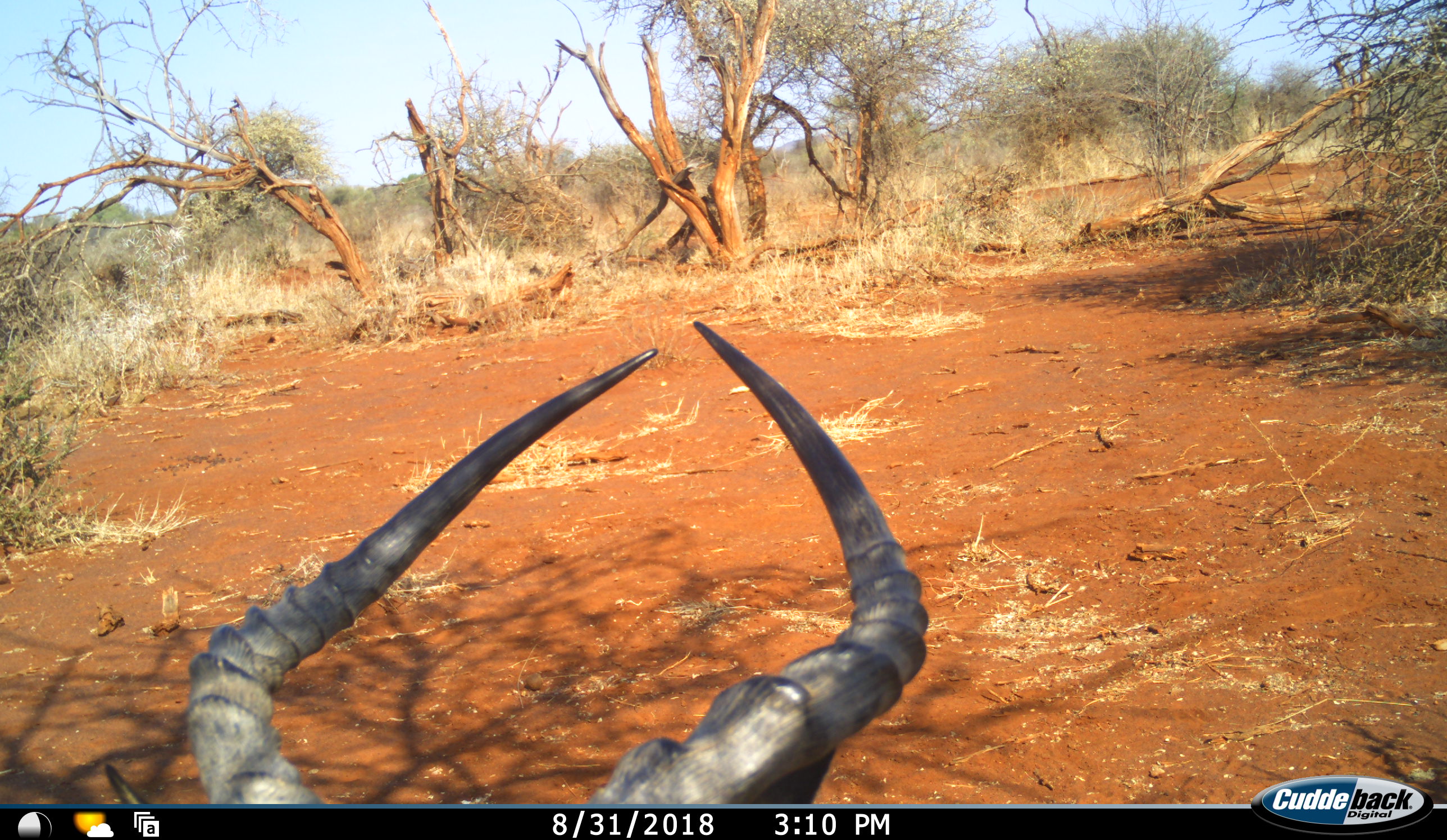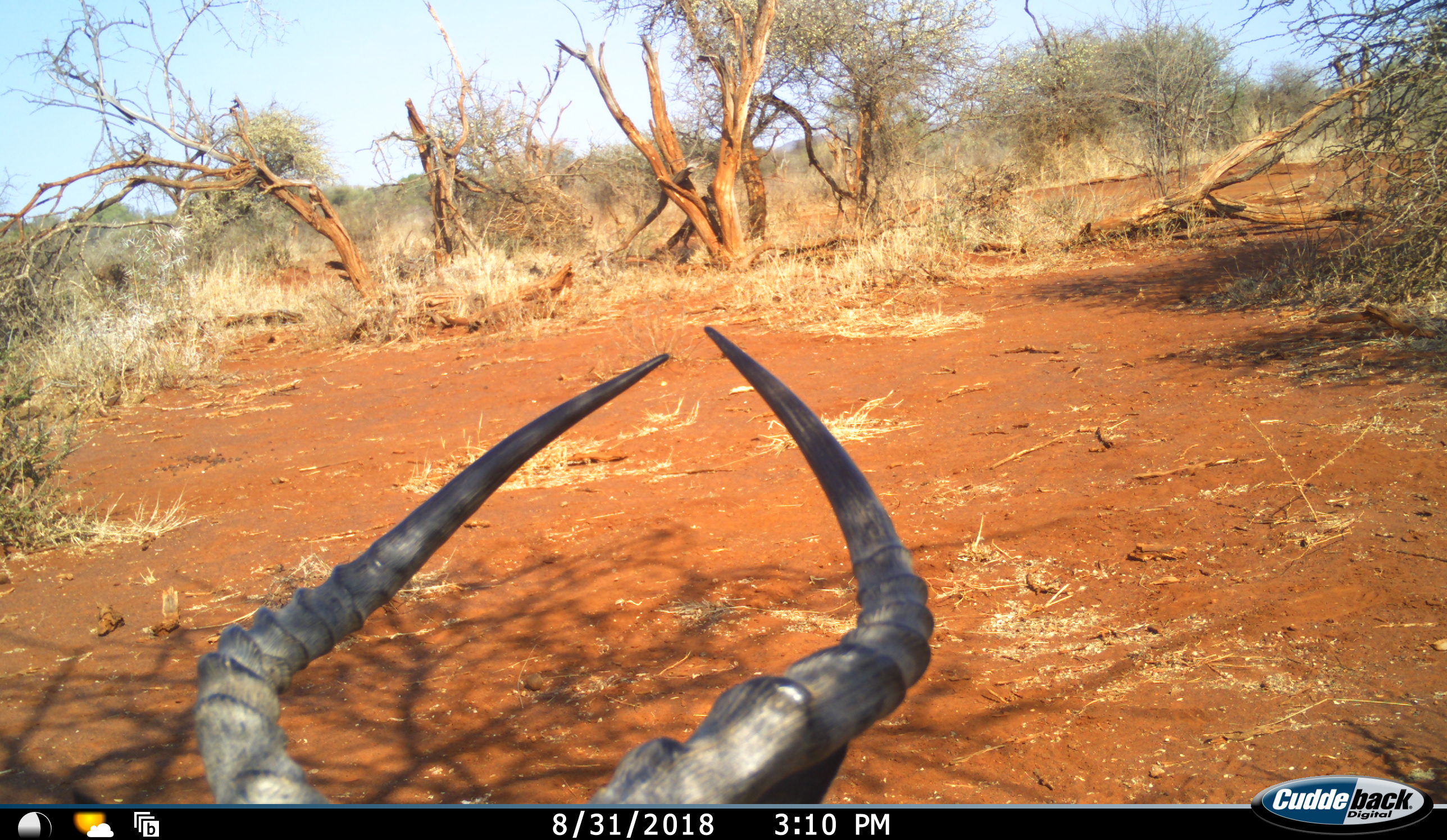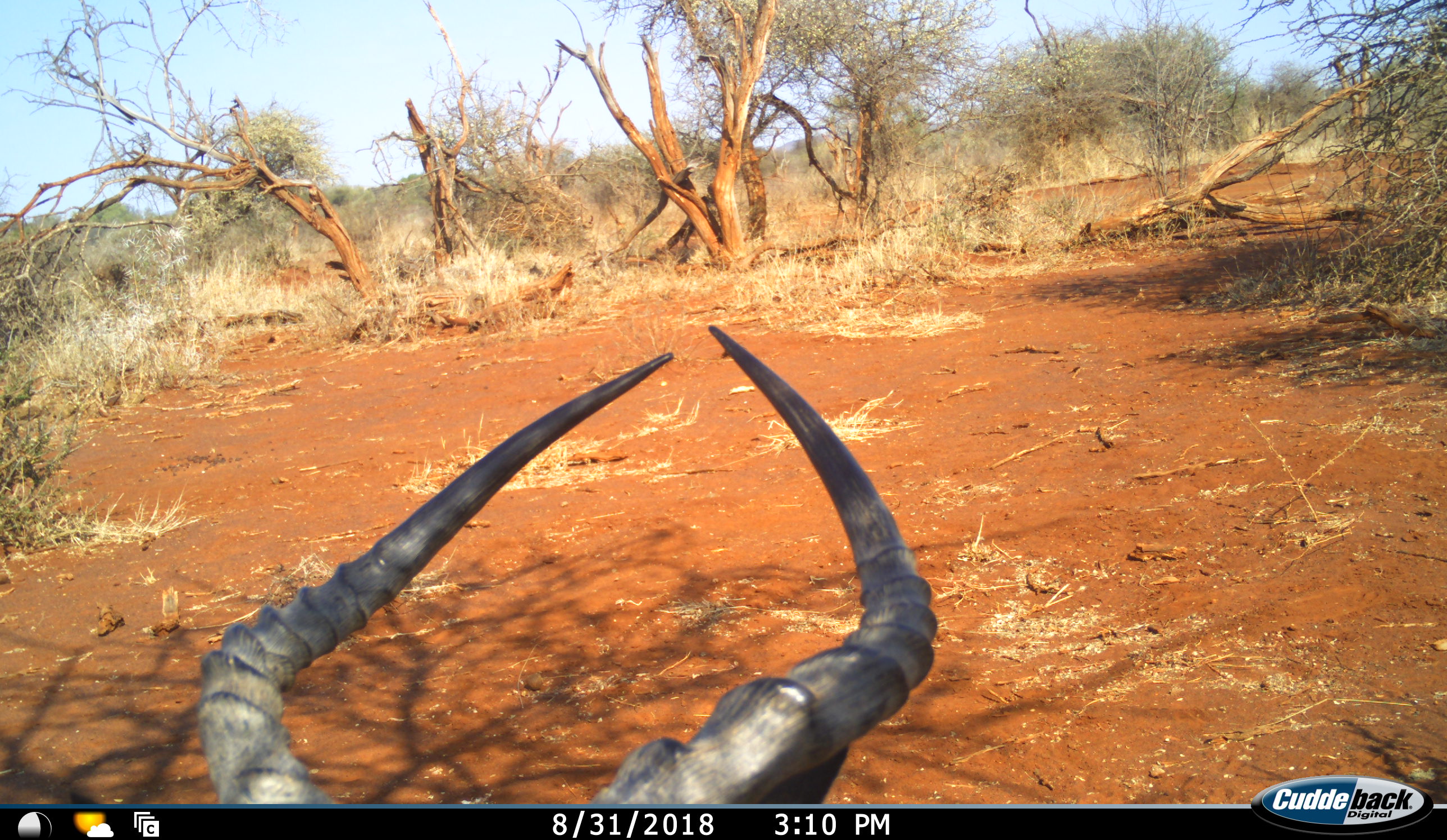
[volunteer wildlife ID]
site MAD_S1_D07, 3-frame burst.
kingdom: Animalia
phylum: Chordata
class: Mammalia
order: Artiodactyla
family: Bovidae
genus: Aepyceros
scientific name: Aepyceros melampus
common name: impala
Impala (Aepyceros melampus), count 1. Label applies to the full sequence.